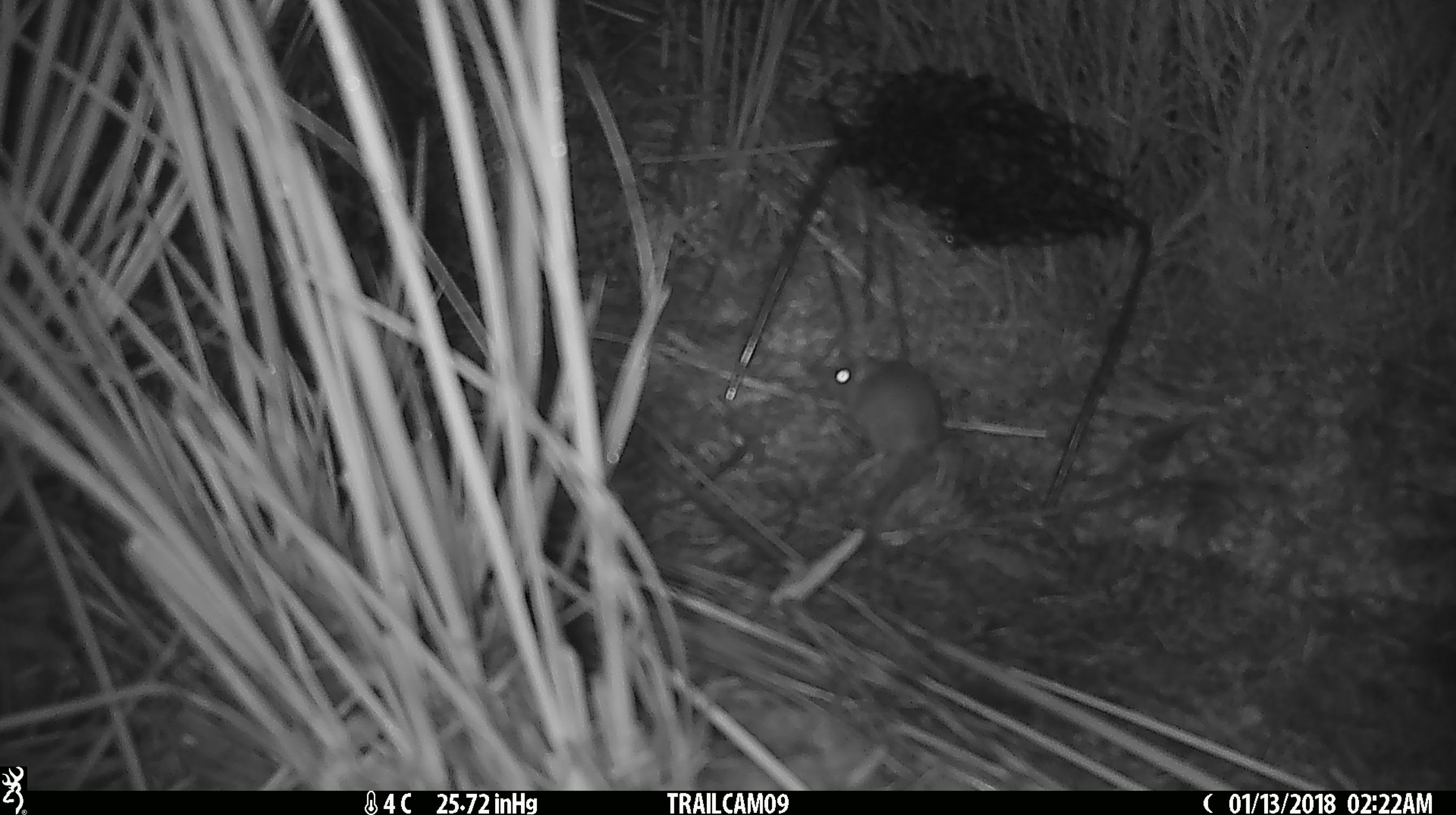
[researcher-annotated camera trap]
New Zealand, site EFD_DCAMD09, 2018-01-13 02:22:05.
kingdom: Animalia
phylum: Chordata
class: Mammalia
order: Rodentia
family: Muridae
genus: Mus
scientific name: Mus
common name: mouse